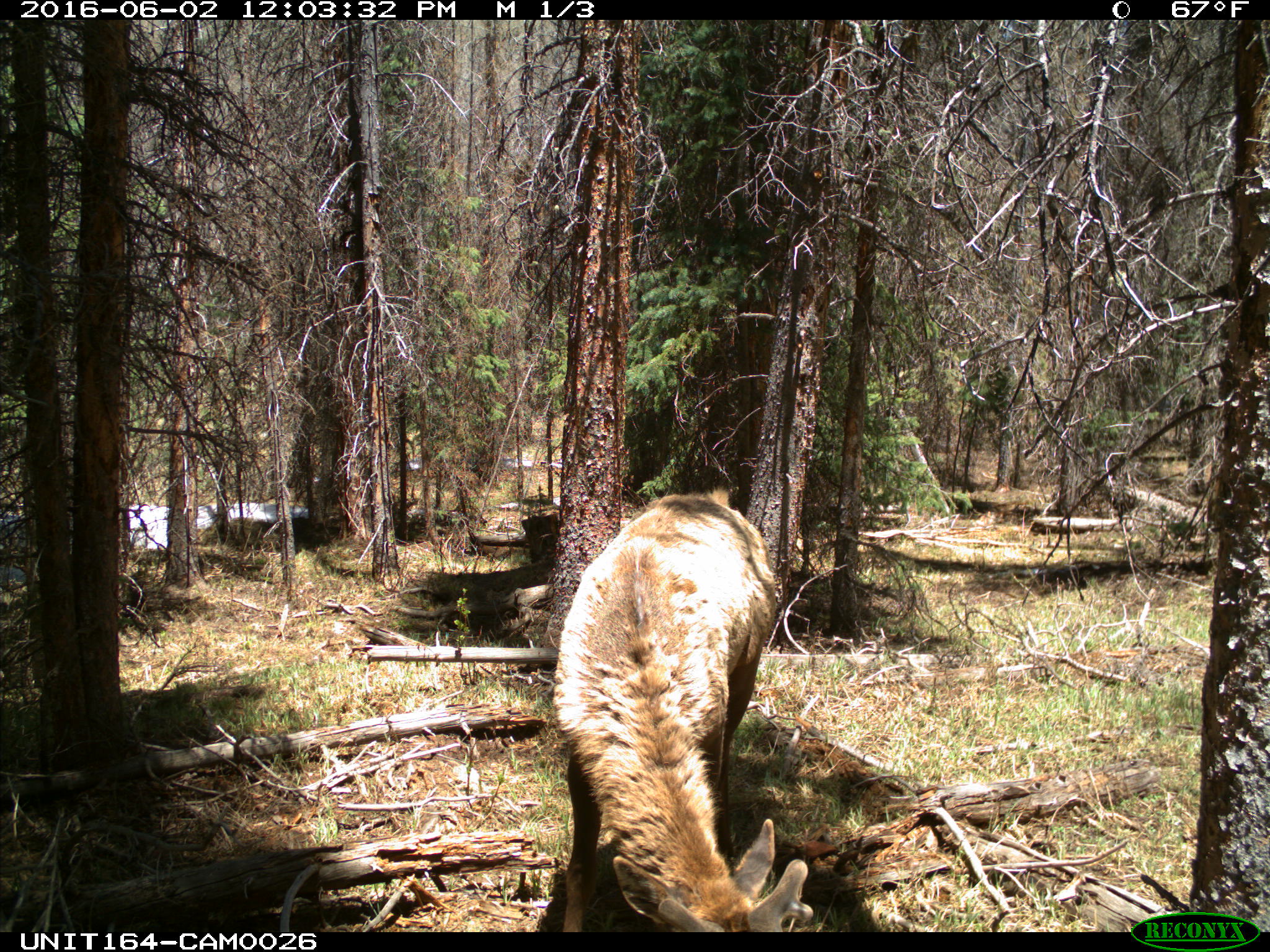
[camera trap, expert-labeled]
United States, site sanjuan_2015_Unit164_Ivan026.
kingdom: Animalia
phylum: Chordata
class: Mammalia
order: Artiodactyla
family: Cervidae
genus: Cervus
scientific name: Cervus elaphus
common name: red deer